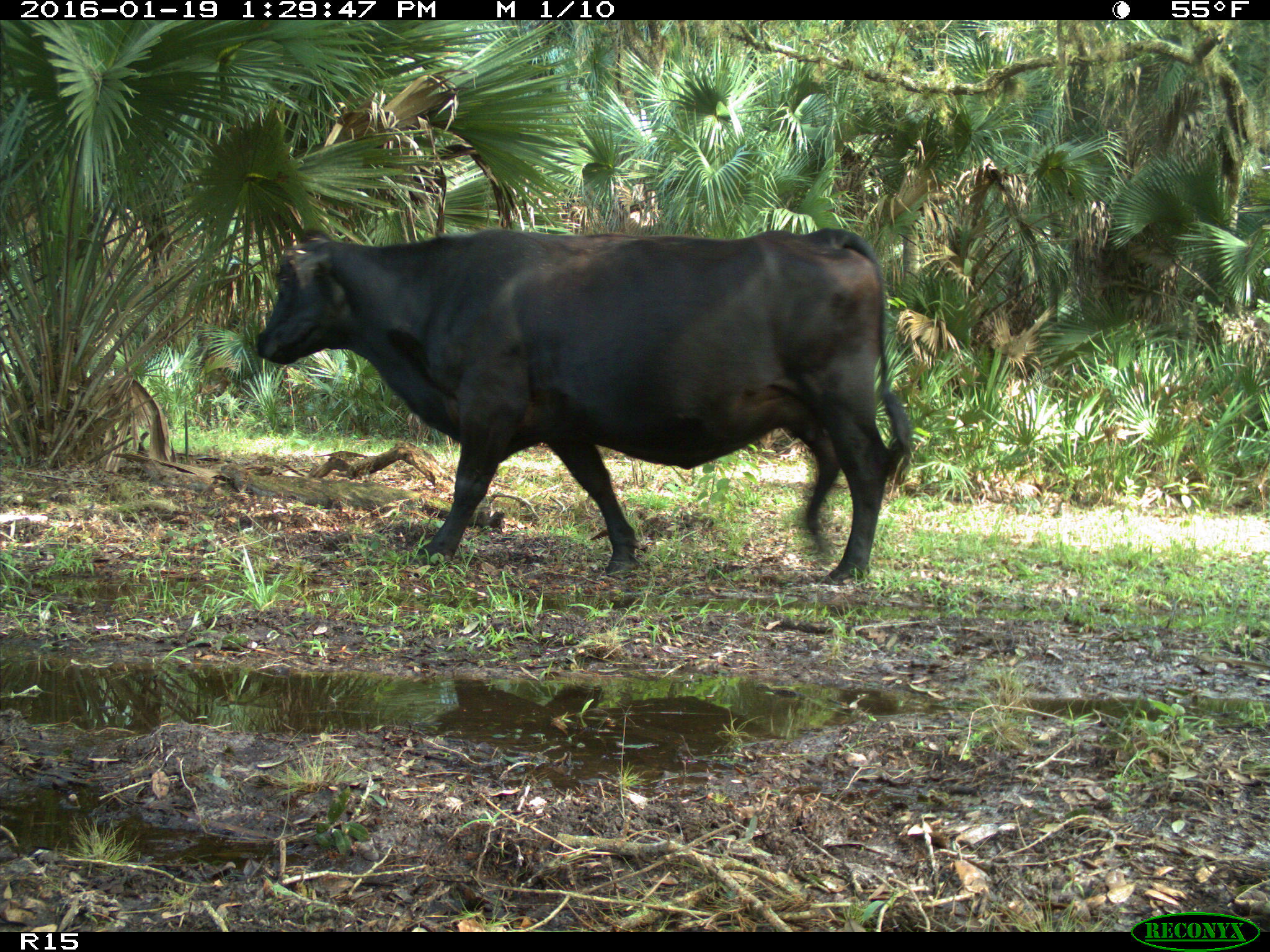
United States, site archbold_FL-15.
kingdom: Animalia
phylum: Chordata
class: Mammalia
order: Artiodactyla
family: Bovidae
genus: Bos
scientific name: Bos taurus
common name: domestic cow